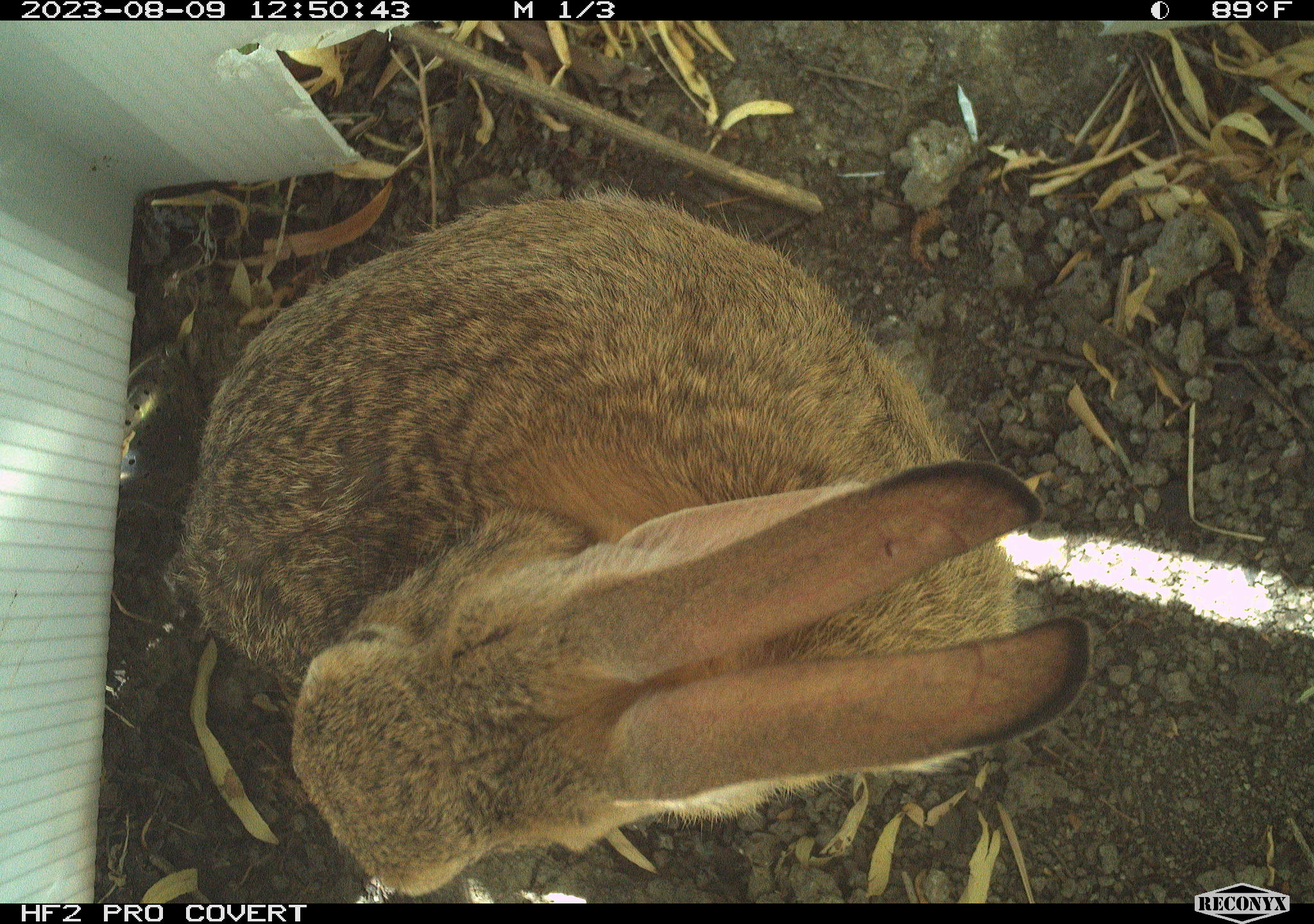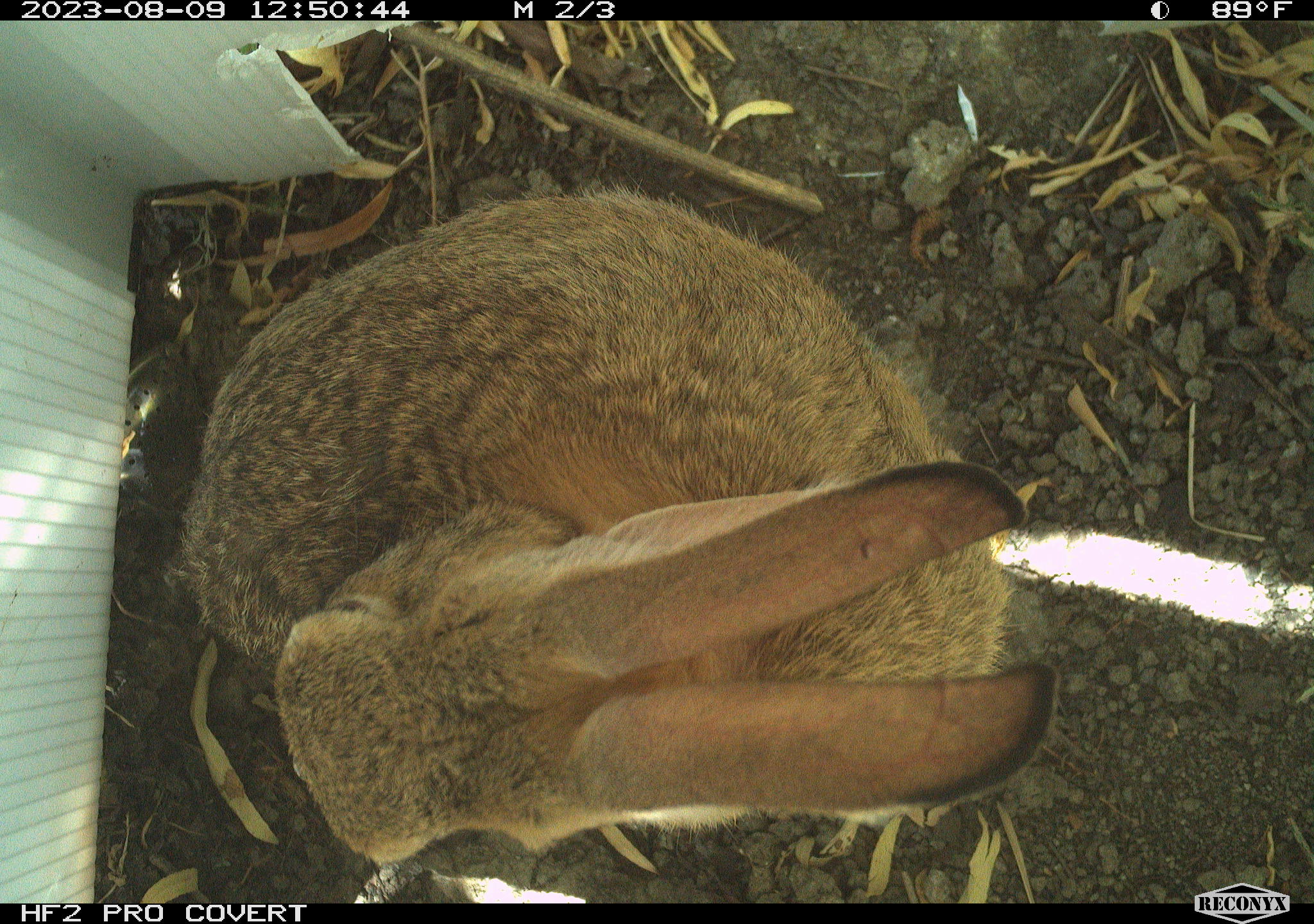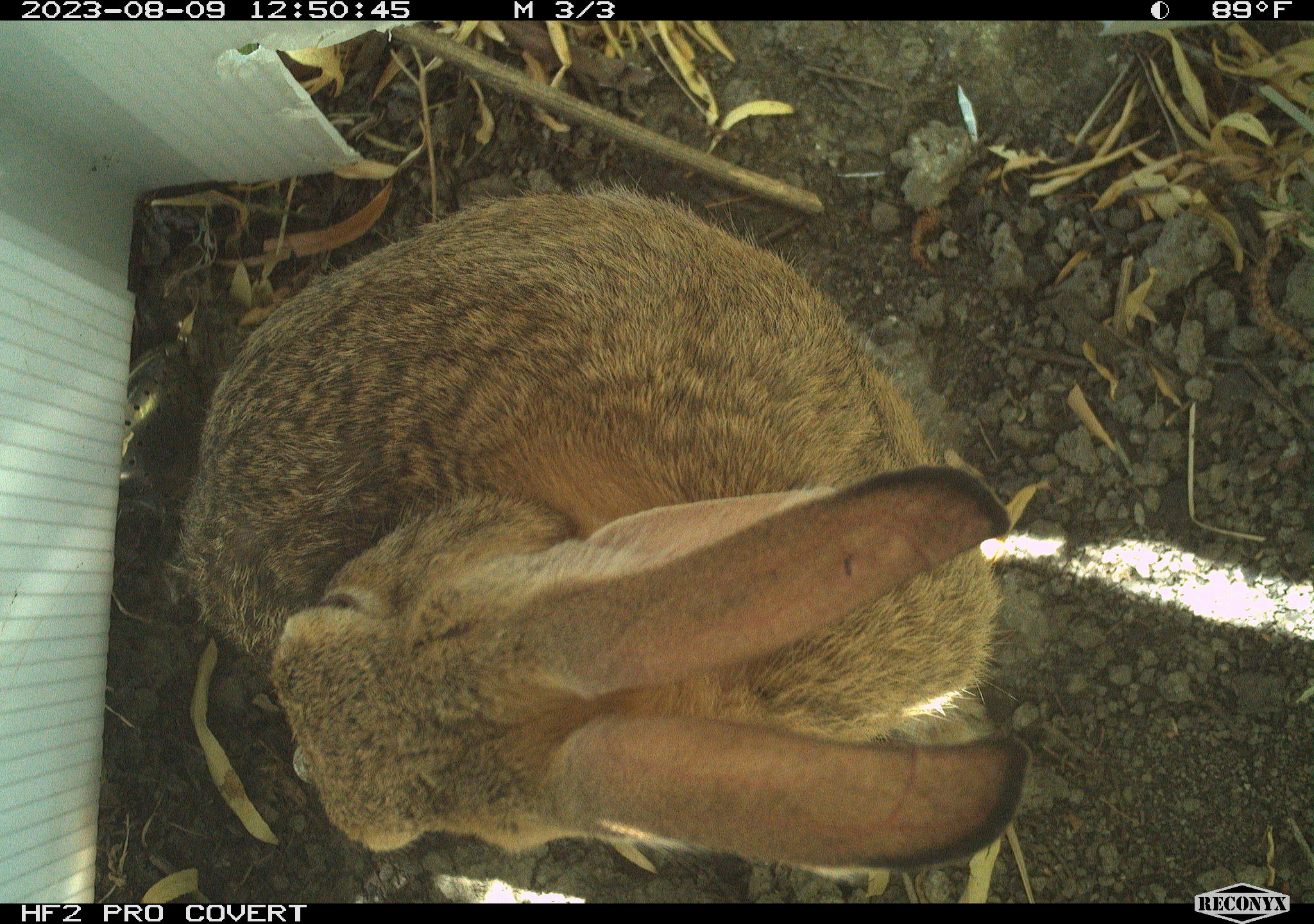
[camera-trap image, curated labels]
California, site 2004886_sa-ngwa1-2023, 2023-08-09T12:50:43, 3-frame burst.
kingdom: Animalia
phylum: Chordata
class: Mammalia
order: Lagomorpha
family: Leporidae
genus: Sylvilagus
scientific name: Sylvilagus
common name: cottontail rabbits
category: sylvilagus species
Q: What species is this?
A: Sylvilagus species (cottontail rabbits) (Sylvilagus).